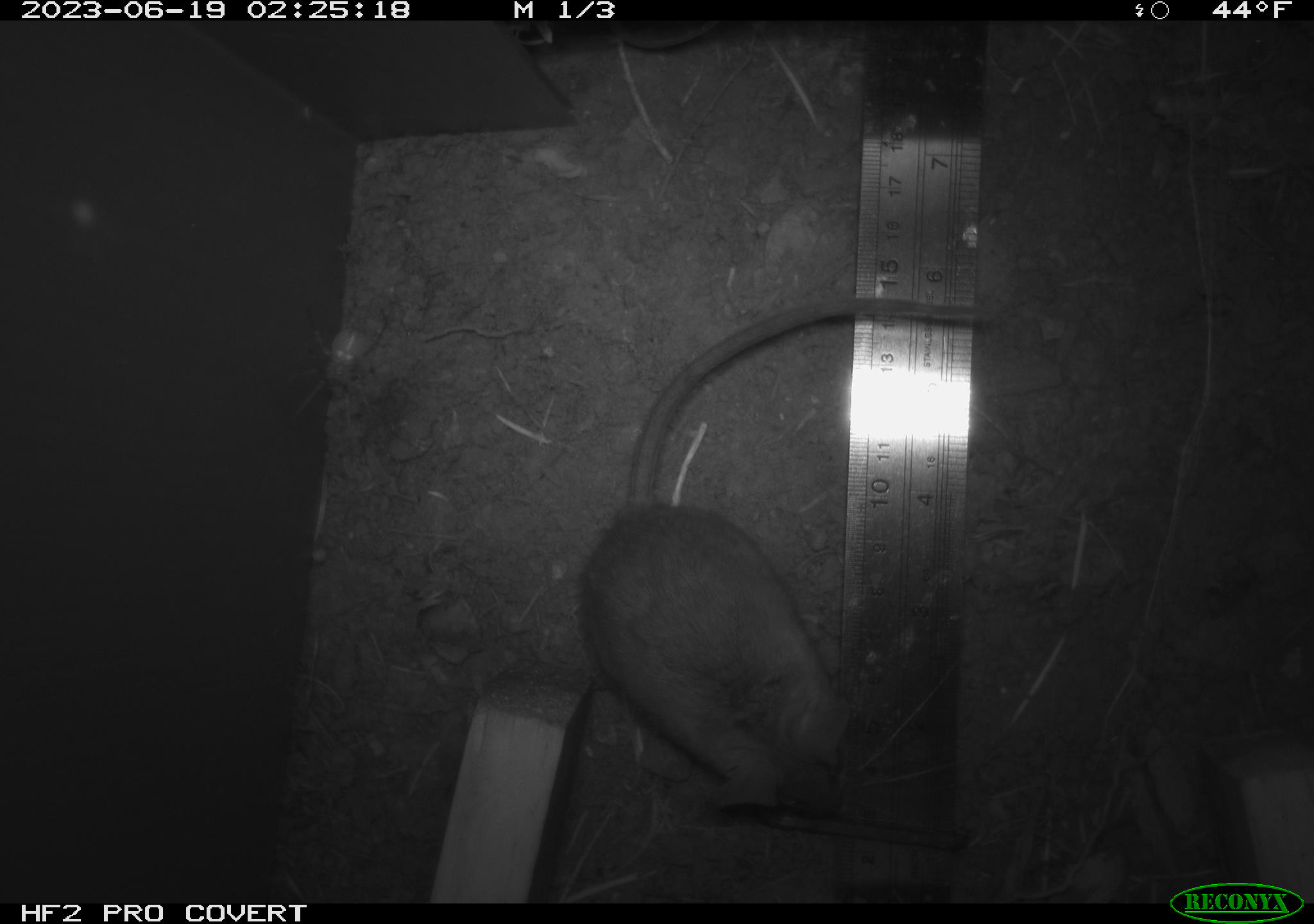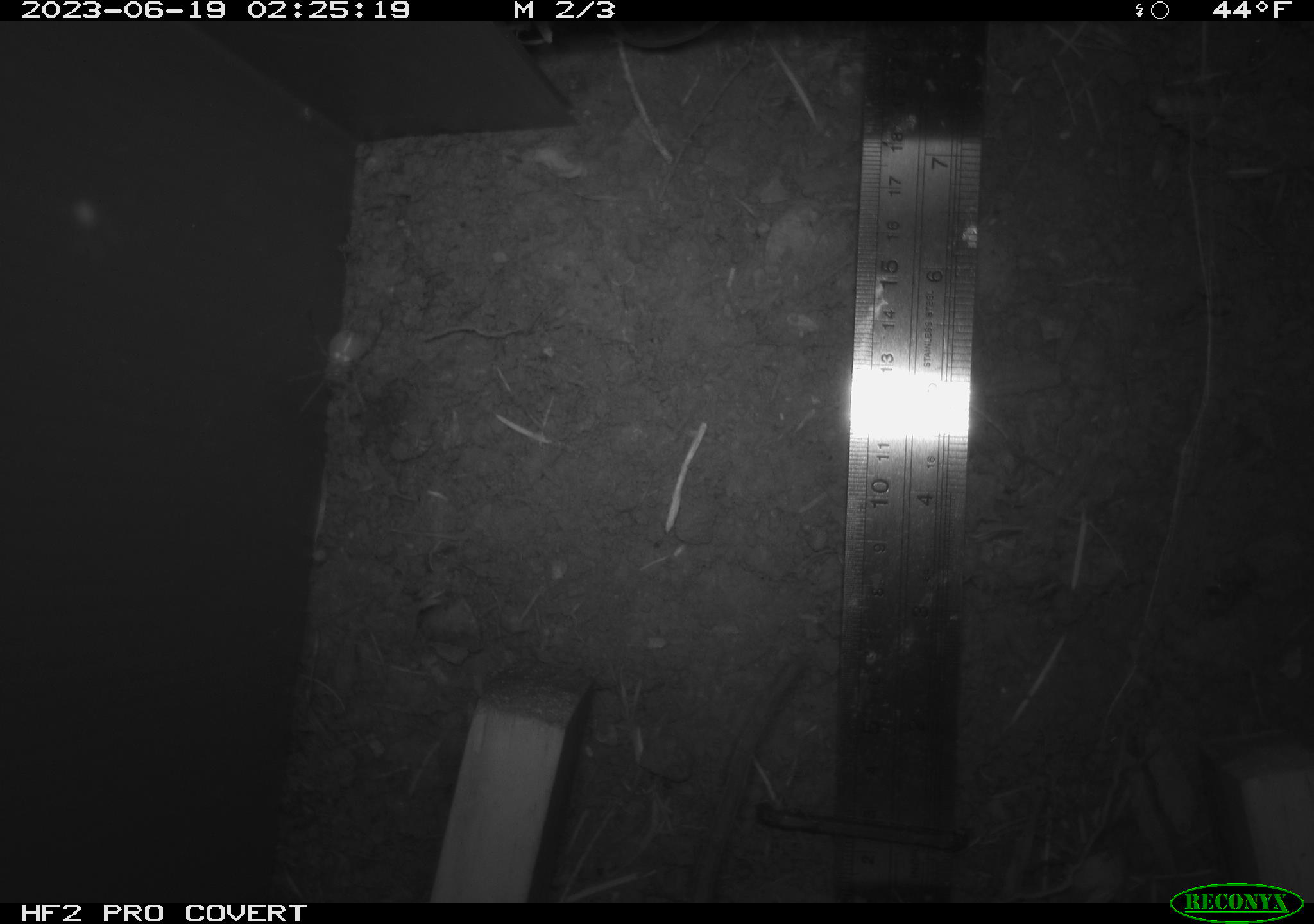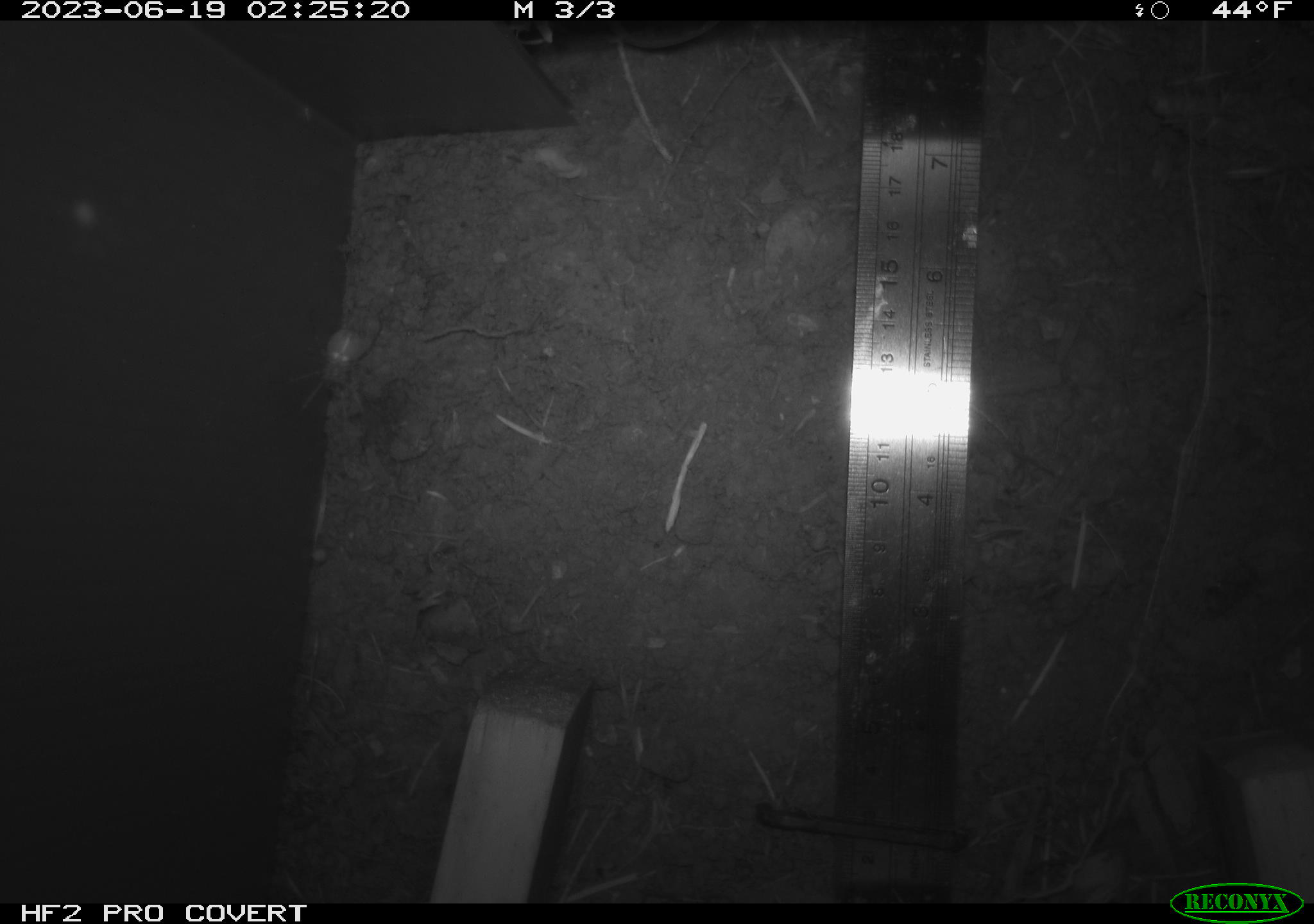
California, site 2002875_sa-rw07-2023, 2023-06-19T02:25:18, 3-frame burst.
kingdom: Animalia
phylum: Chordata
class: Mammalia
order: Rodentia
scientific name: Rodentia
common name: mouse species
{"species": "mouse species (Rodentia)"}